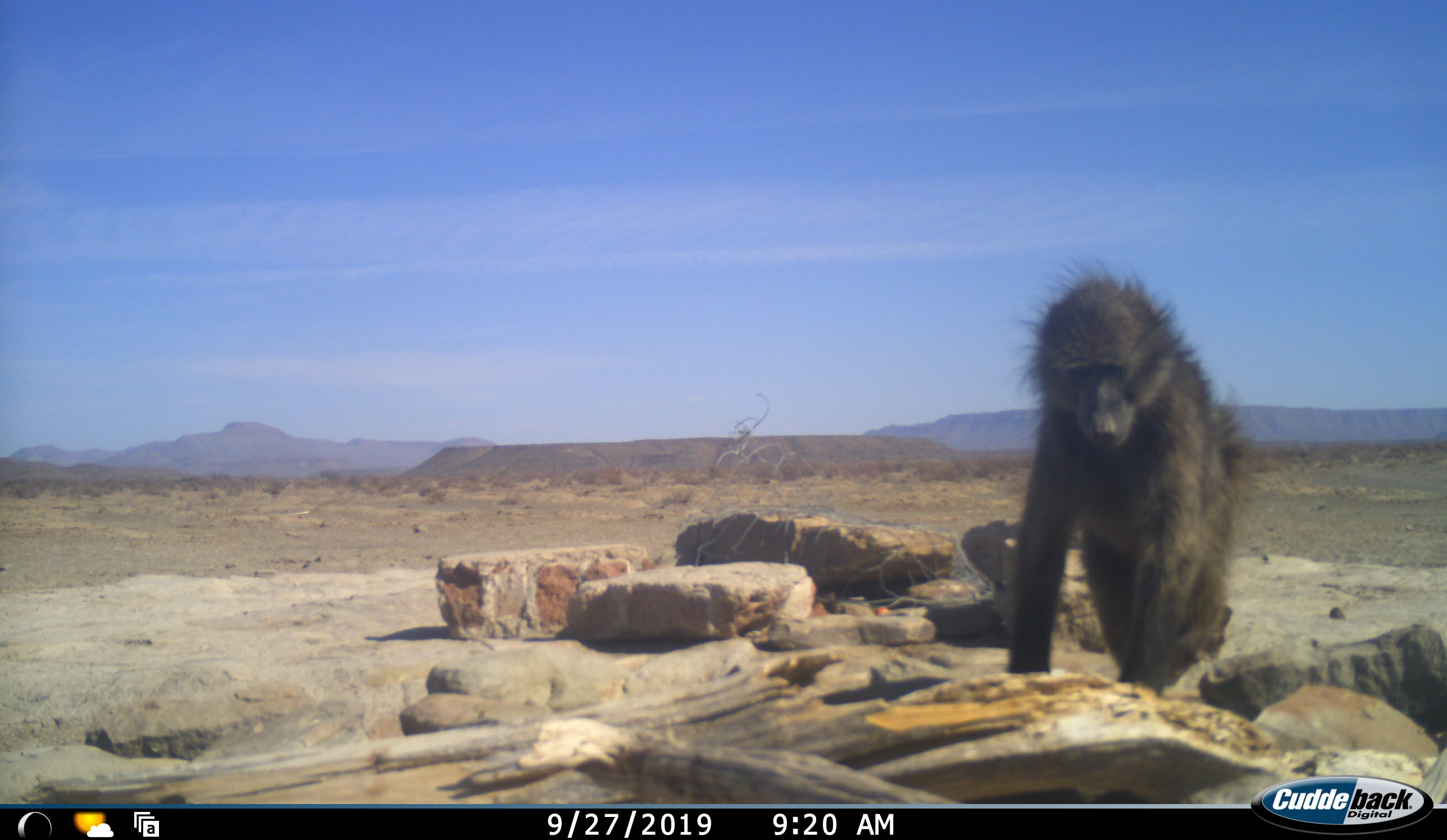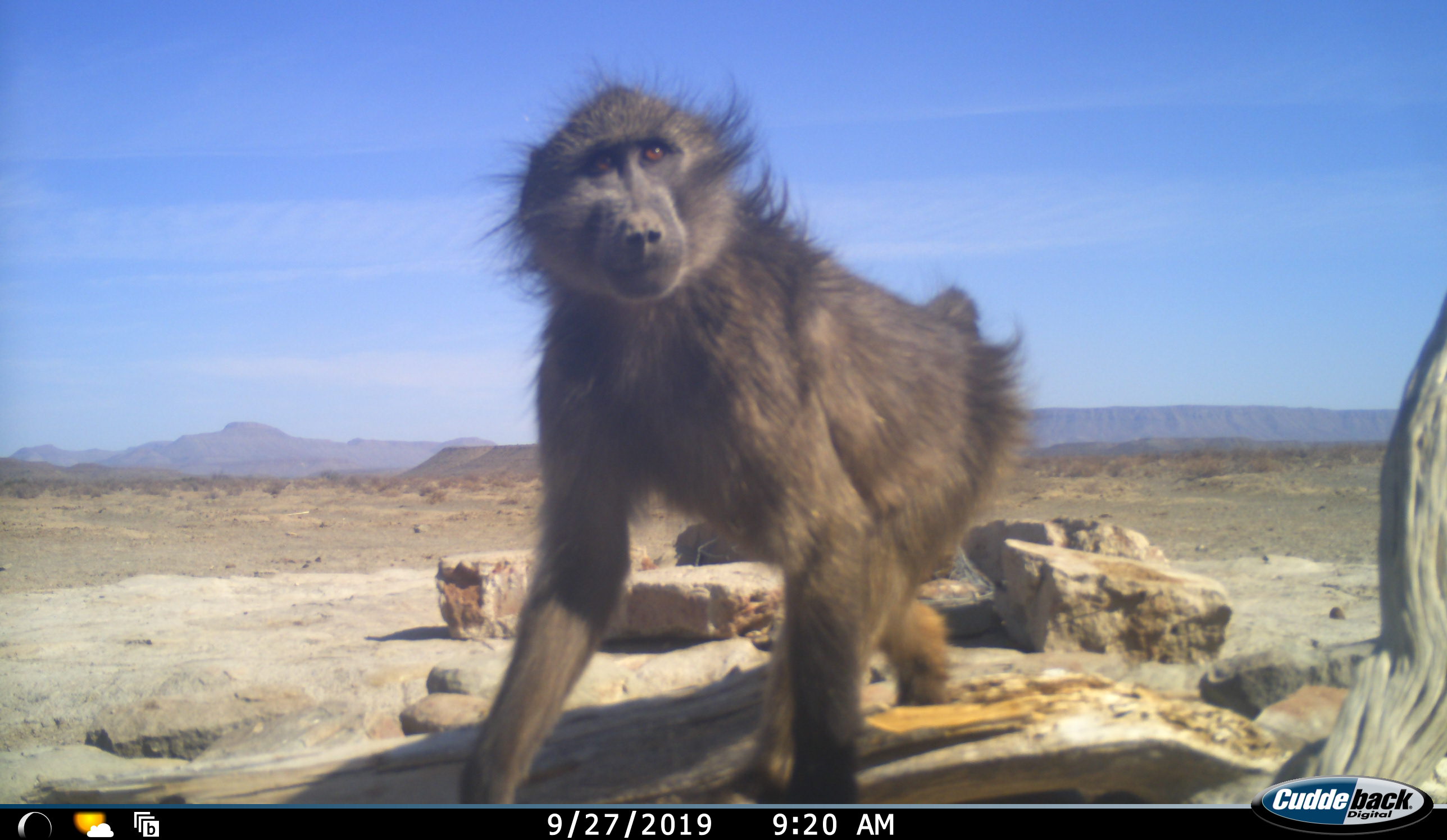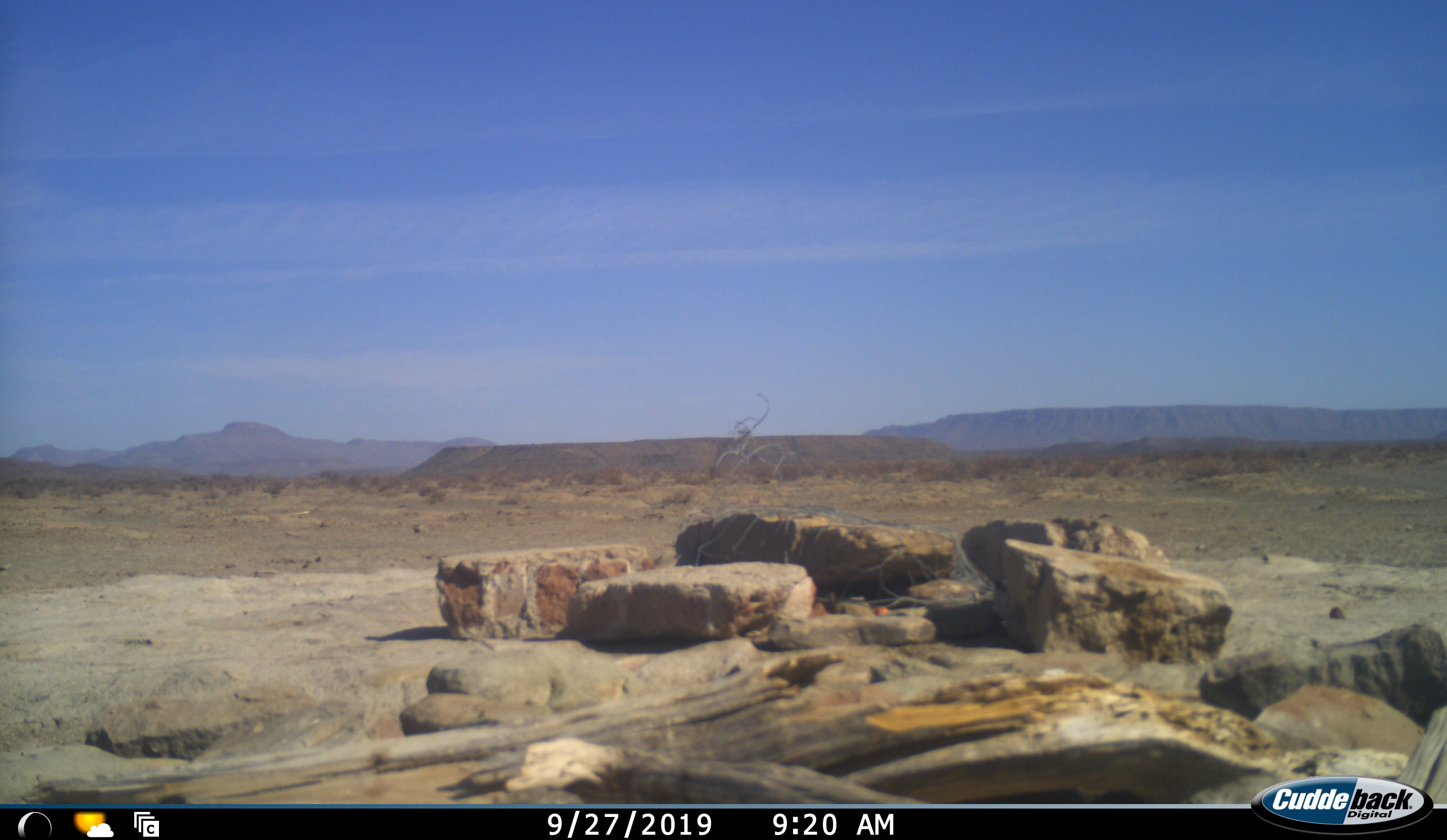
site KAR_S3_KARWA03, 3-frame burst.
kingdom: Animalia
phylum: Chordata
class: Mammalia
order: Primates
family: Cercopithecidae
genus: Papio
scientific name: Papio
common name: baboon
Baboon (Papio), count 1. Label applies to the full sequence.